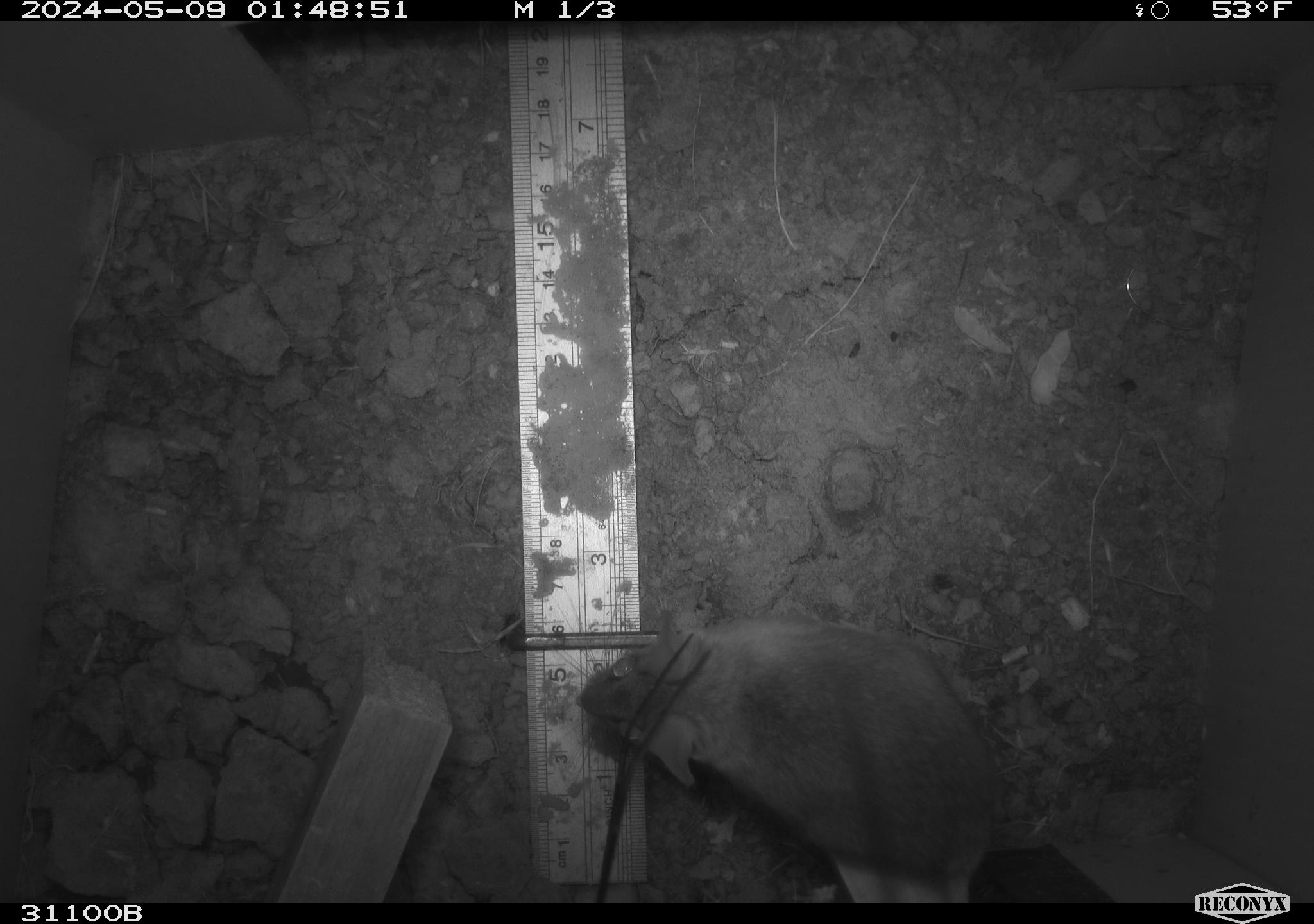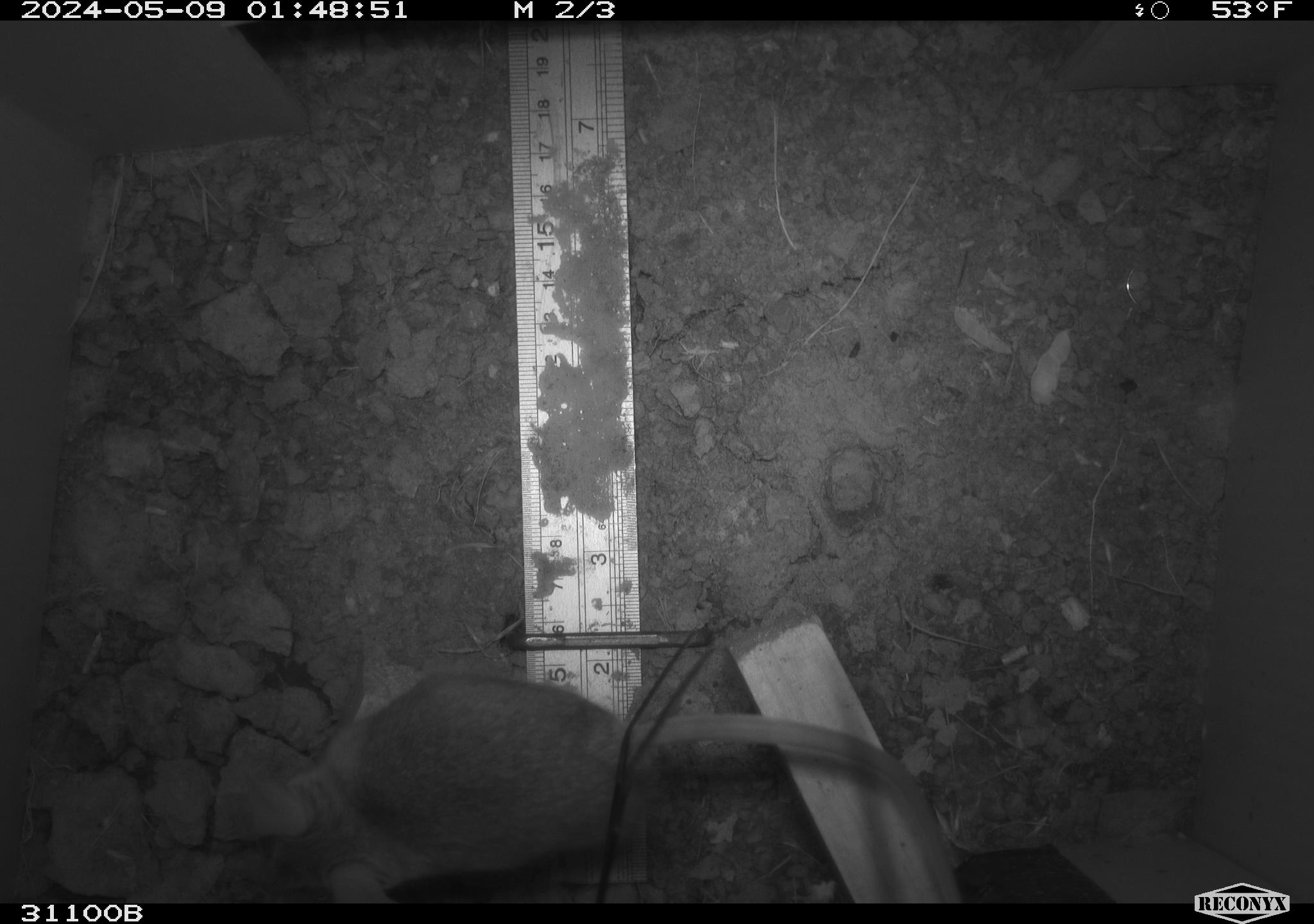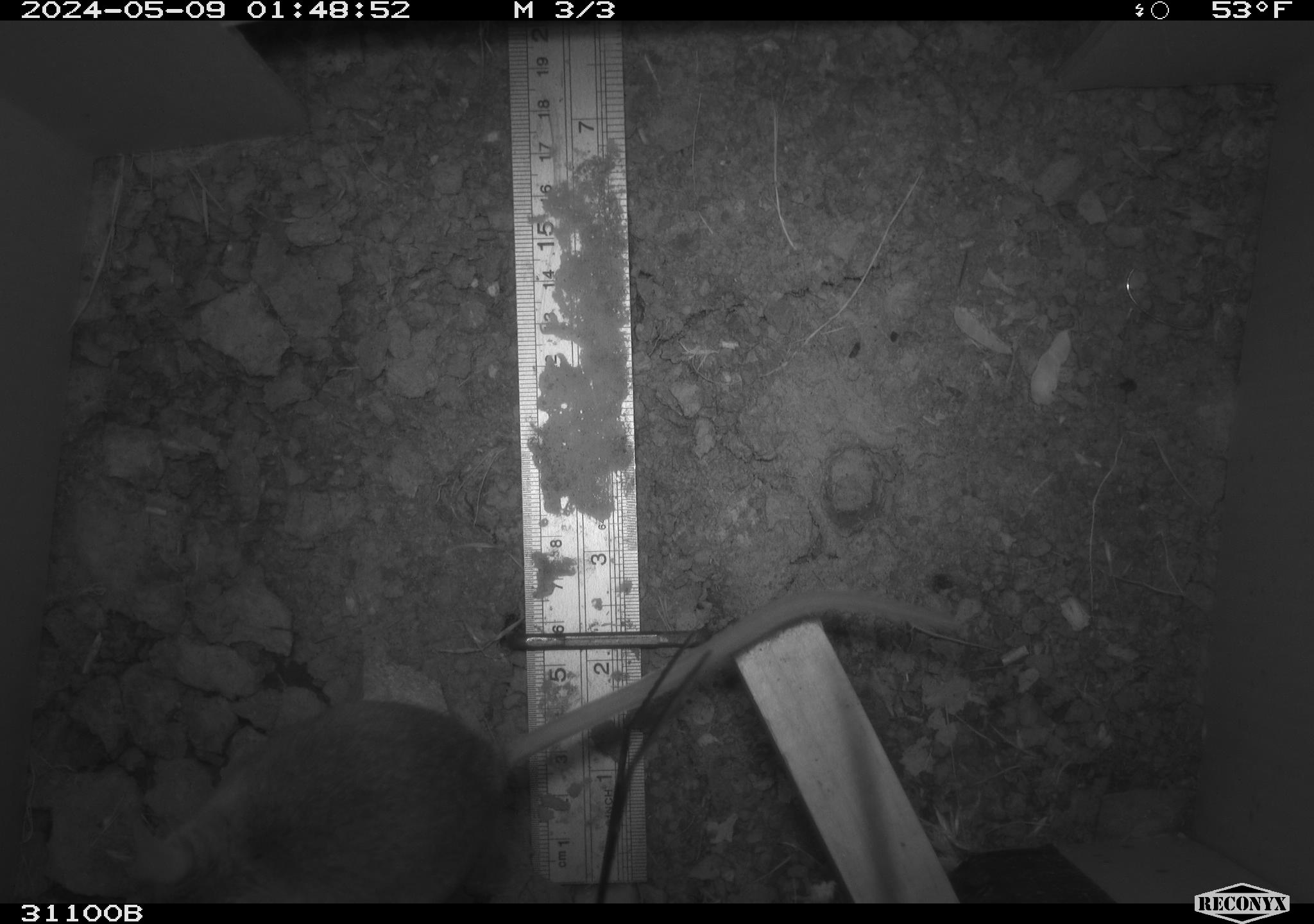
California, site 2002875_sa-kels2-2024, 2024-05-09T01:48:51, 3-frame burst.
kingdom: Animalia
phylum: Chordata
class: Mammalia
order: Rodentia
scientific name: Rodentia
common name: rodent